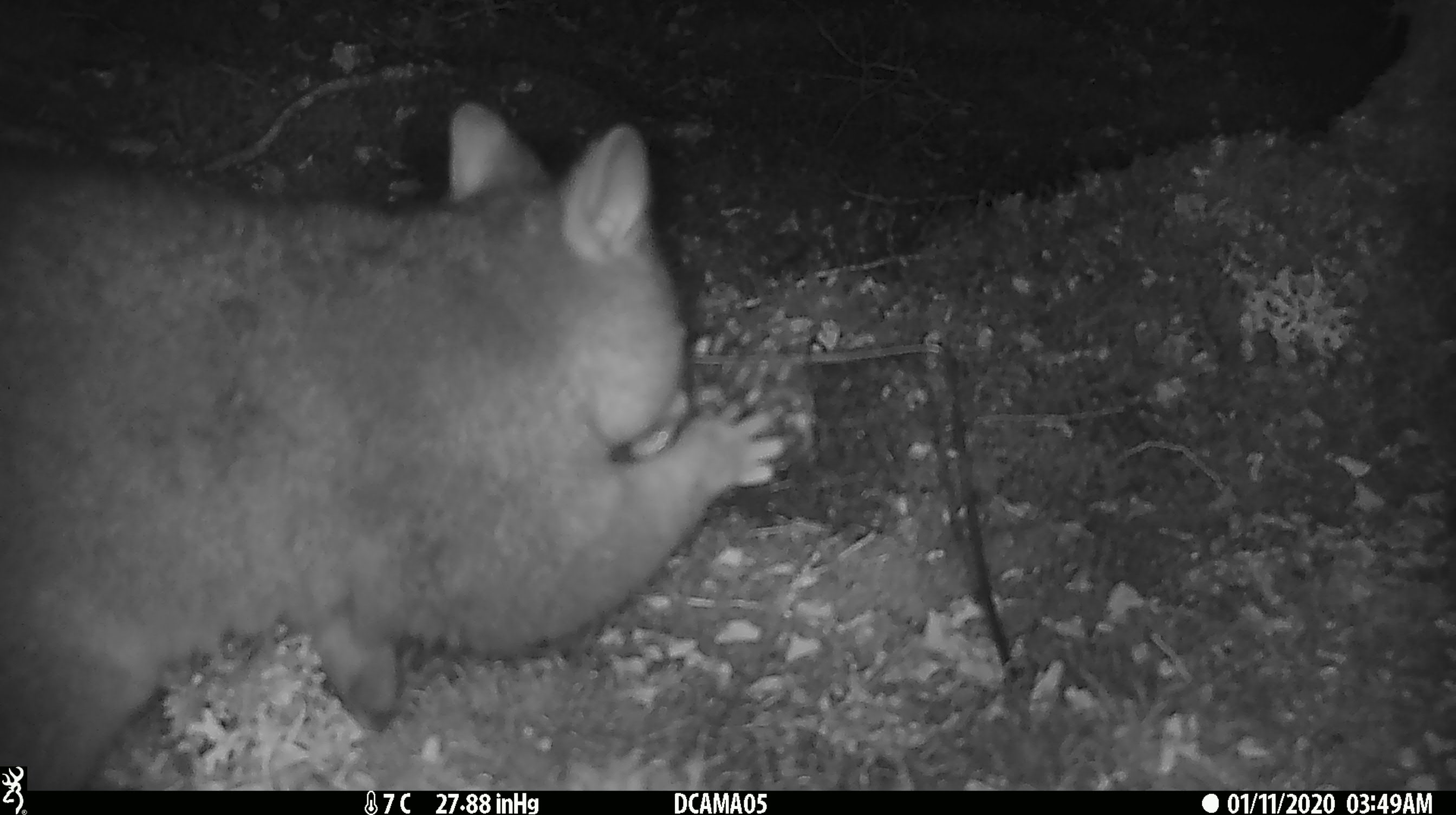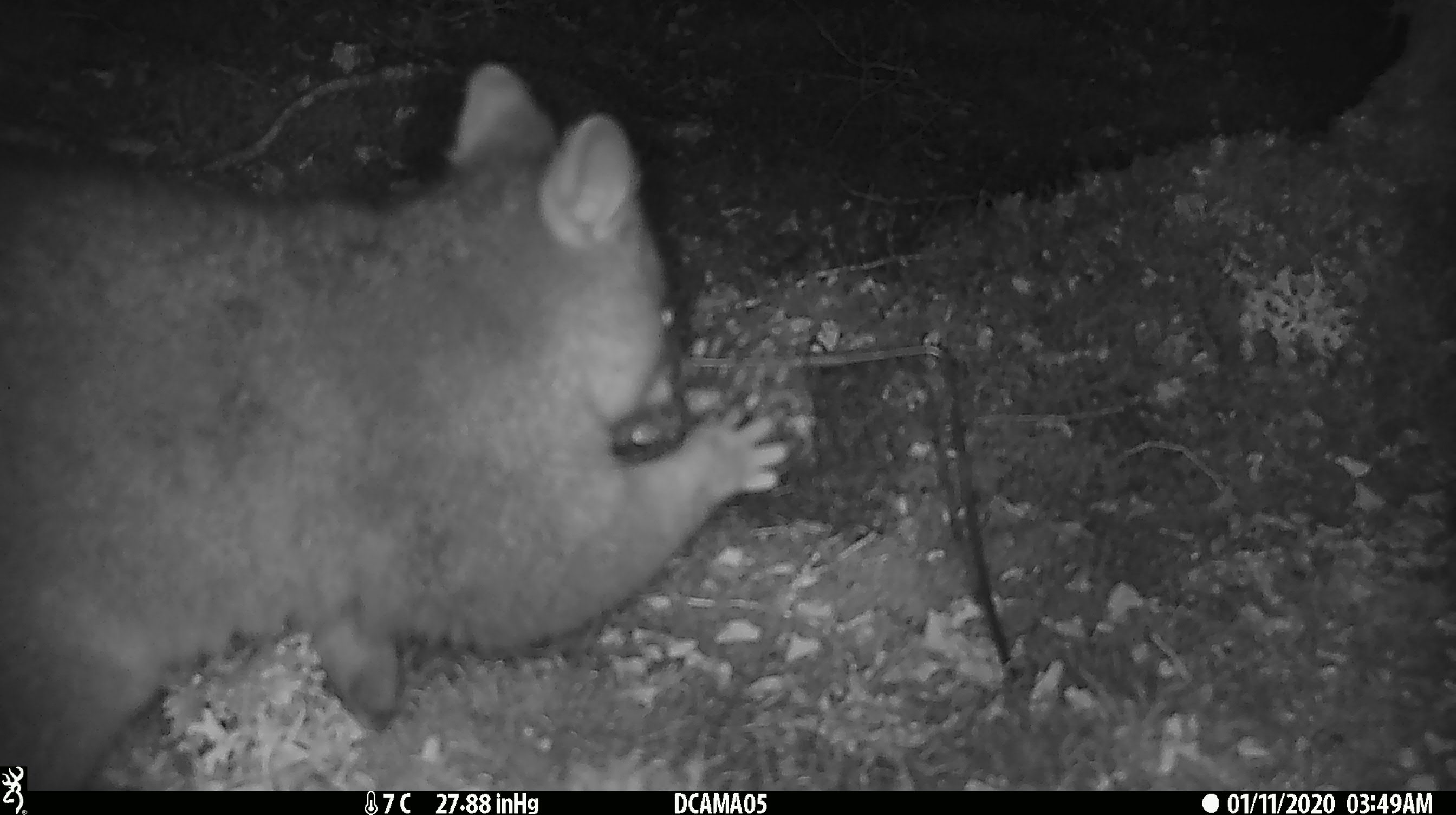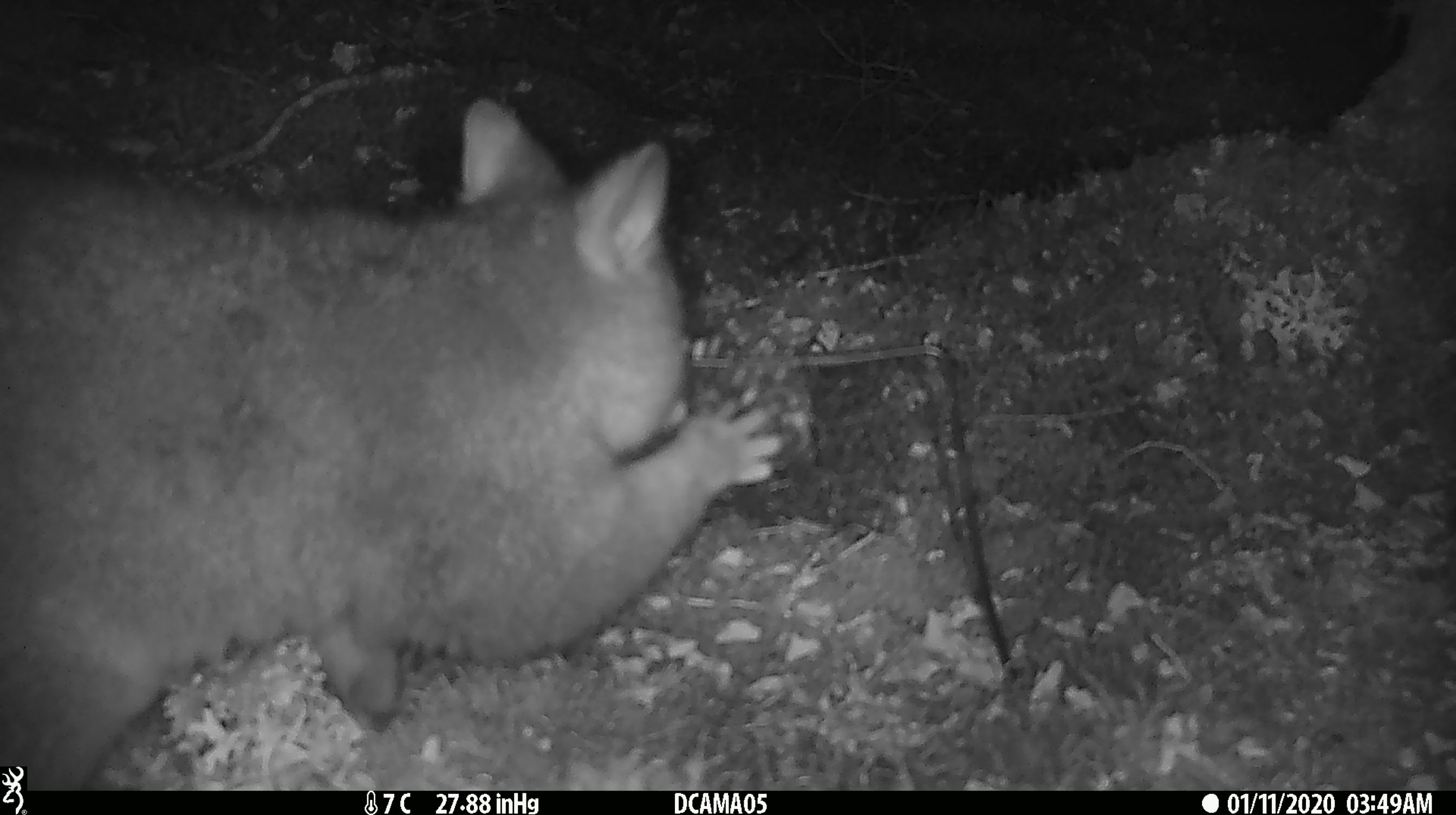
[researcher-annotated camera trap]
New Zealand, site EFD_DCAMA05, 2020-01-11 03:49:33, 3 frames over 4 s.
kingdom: Animalia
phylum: Chordata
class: Mammalia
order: Diprotodontia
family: Phalangeridae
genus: Trichosurus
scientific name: Trichosurus vulpecula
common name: common brushtail possum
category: possum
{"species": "possum (common brushtail possum) (Trichosurus vulpecula)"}